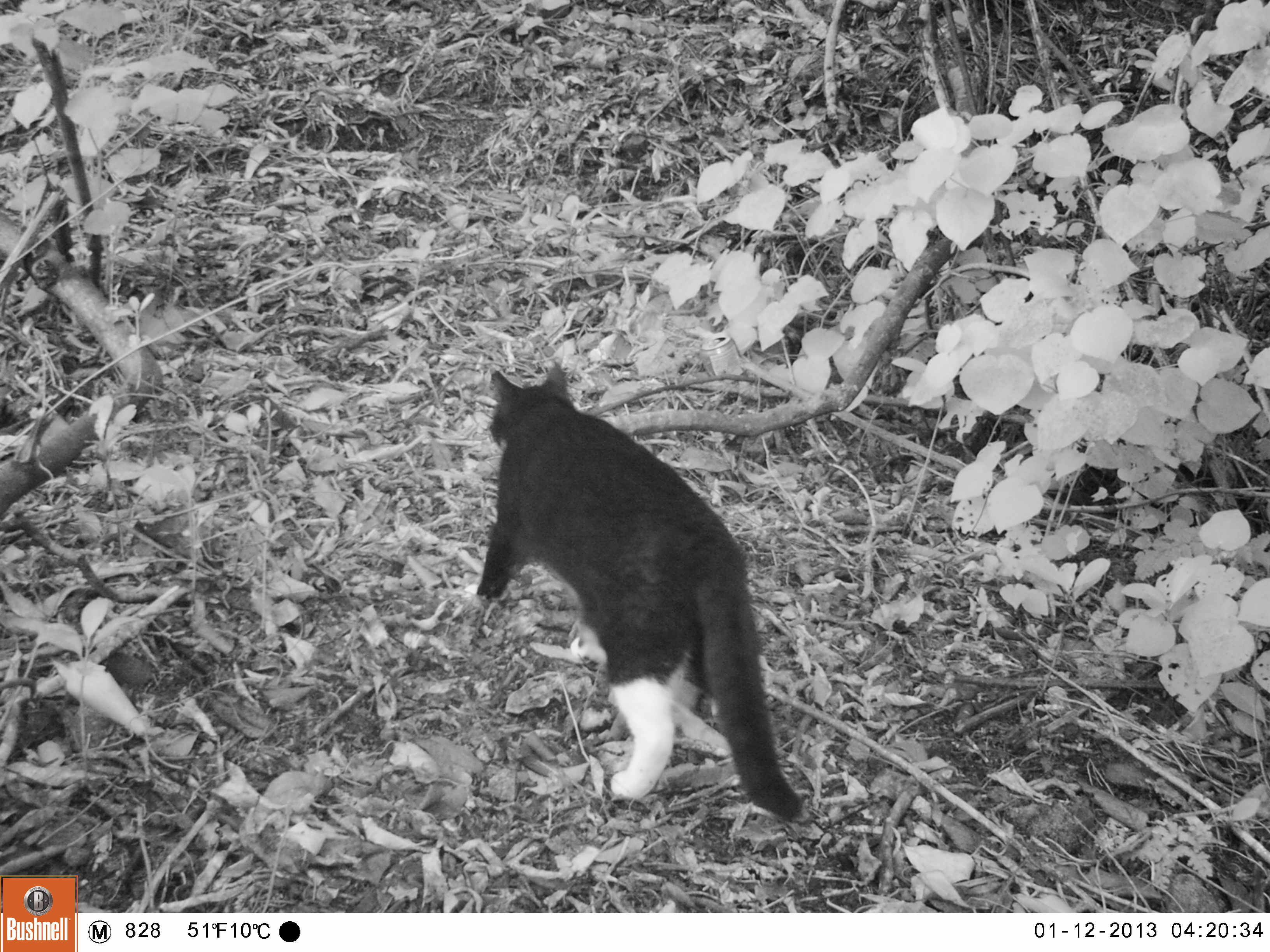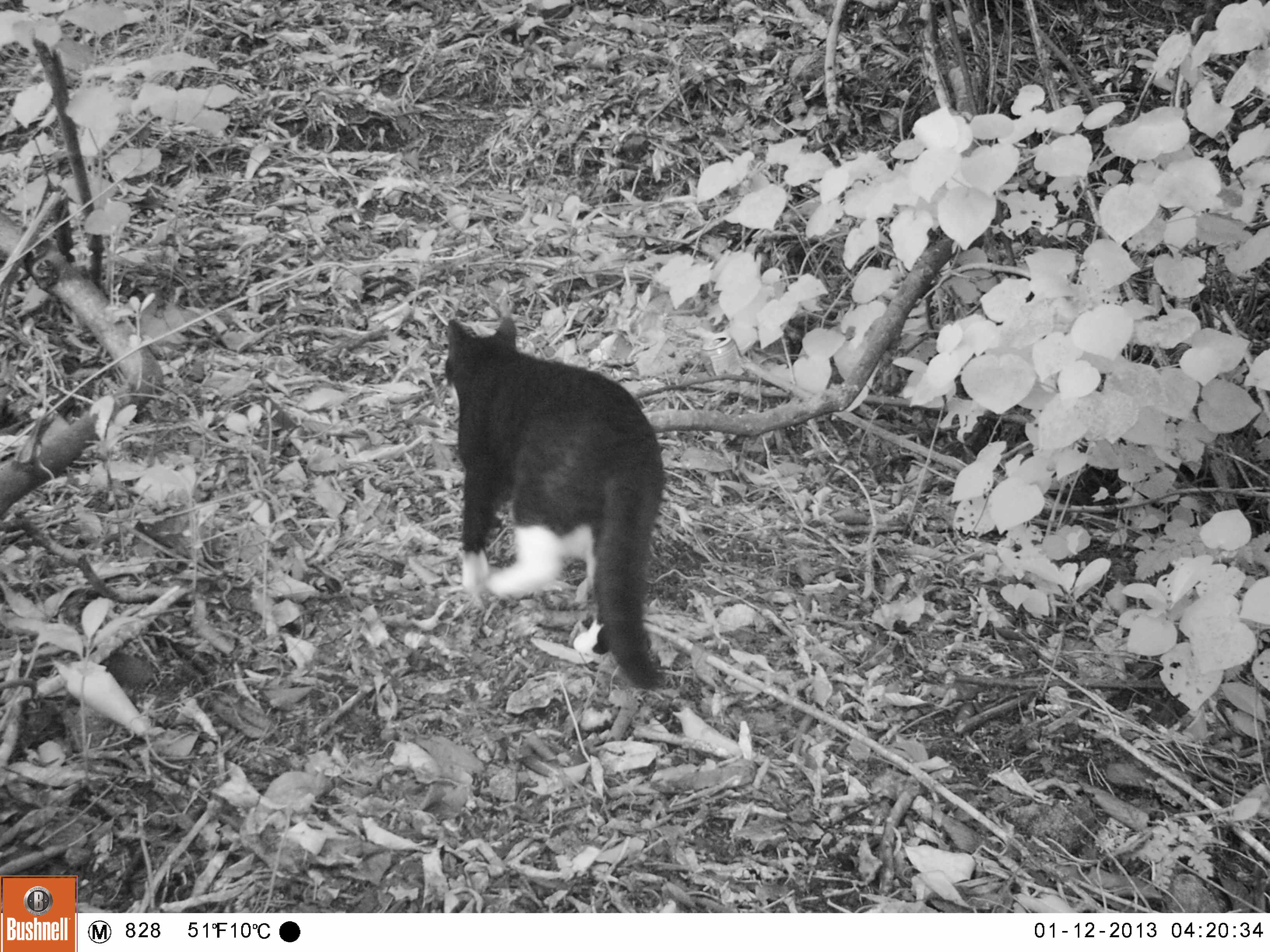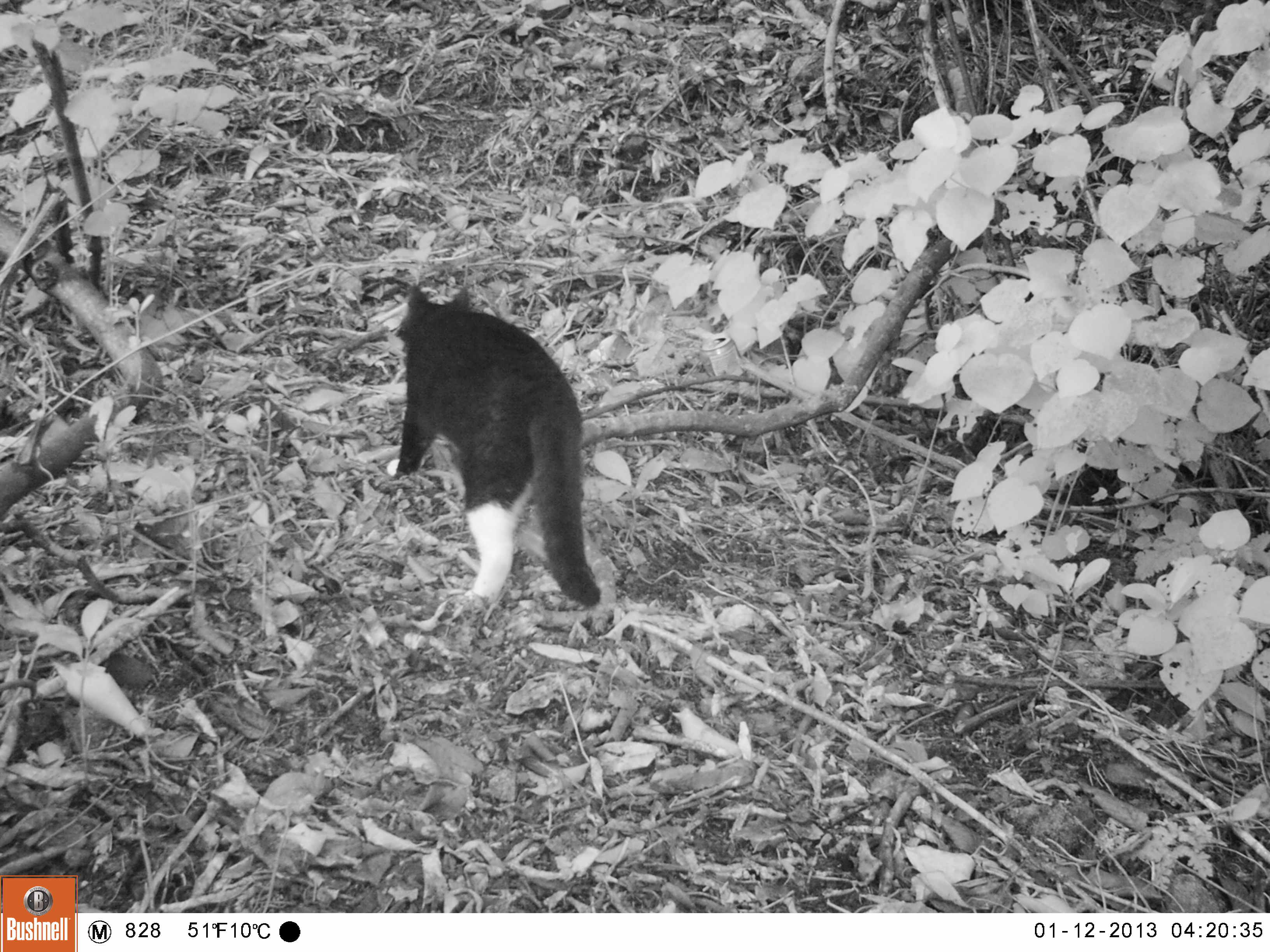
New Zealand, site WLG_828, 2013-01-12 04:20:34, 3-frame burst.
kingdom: Animalia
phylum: Chordata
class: Mammalia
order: Carnivora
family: Felidae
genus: Felis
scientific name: Felis catus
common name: domestic cat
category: cat